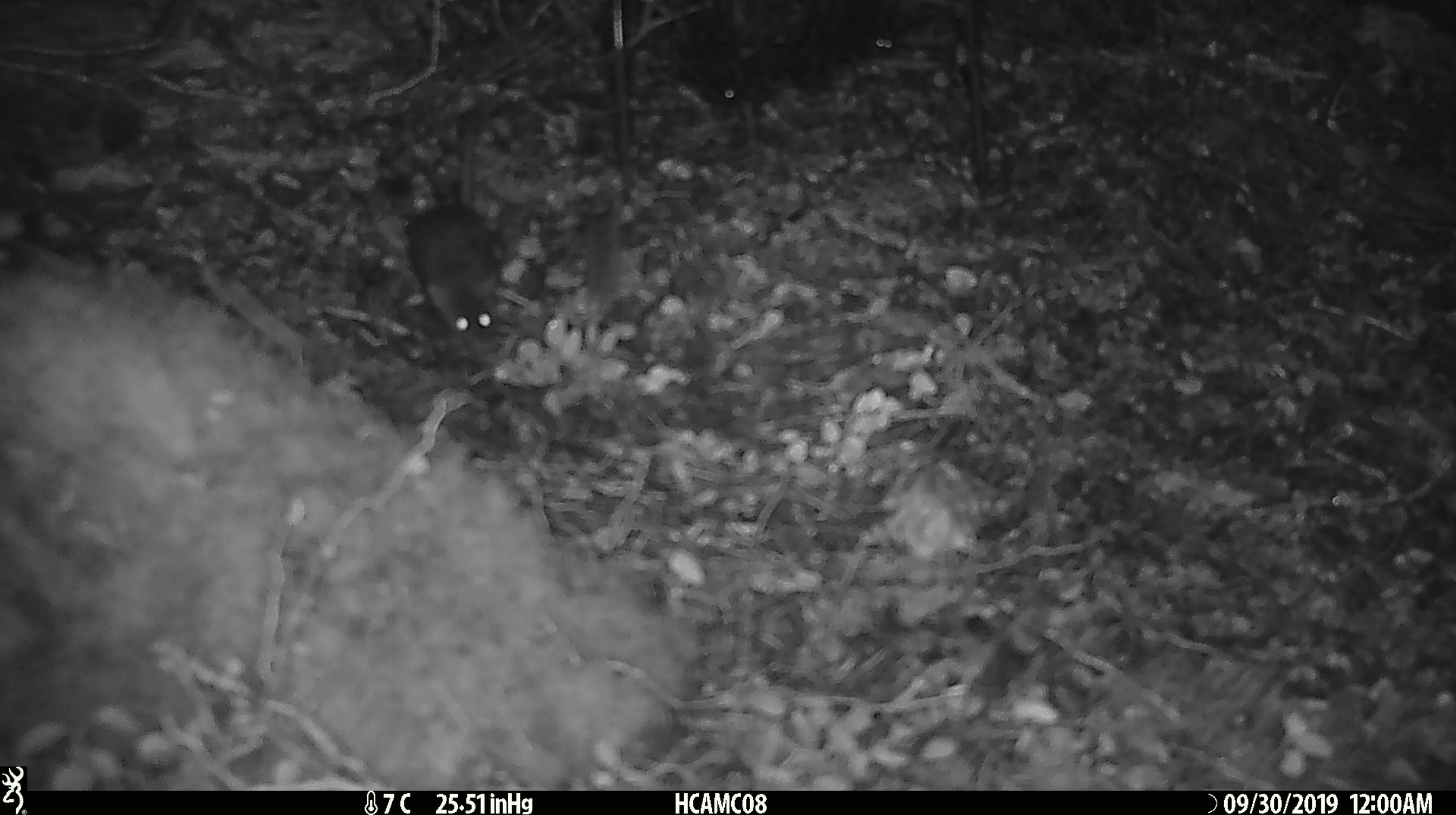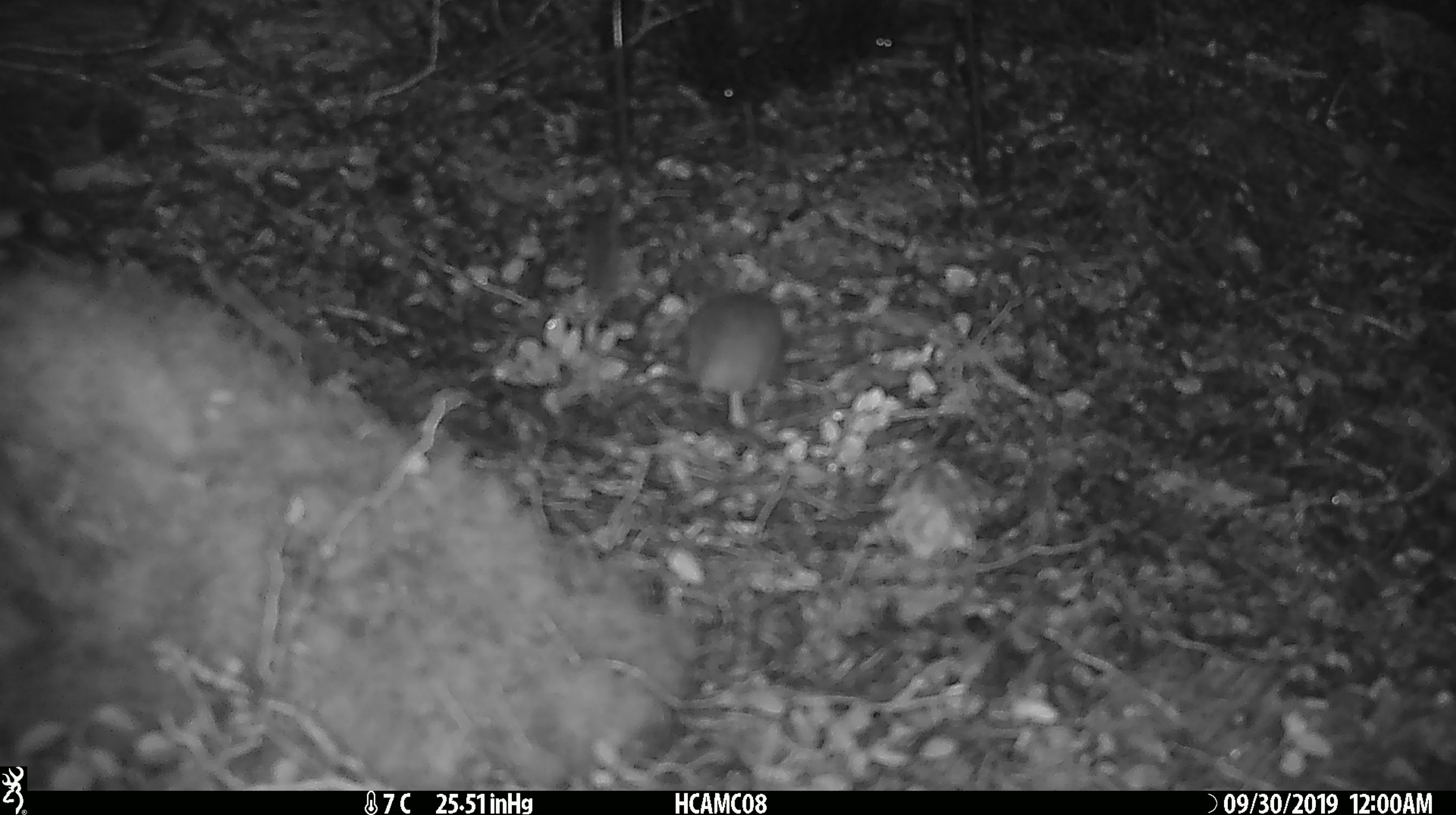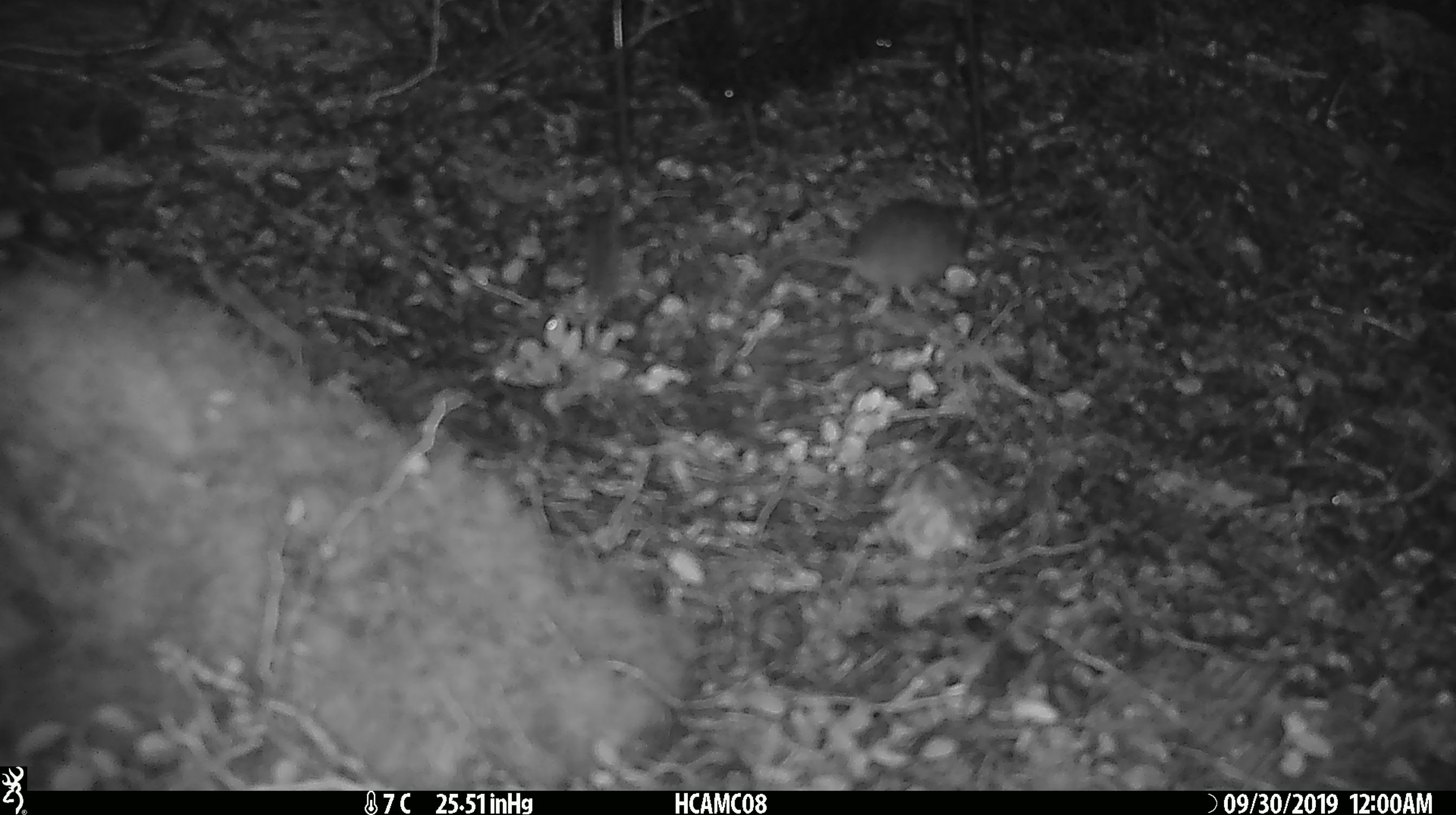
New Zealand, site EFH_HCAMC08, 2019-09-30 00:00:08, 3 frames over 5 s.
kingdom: Animalia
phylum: Chordata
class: Mammalia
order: Rodentia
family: Muridae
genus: Mus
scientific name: Mus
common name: mouse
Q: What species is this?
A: Mouse (Mus).